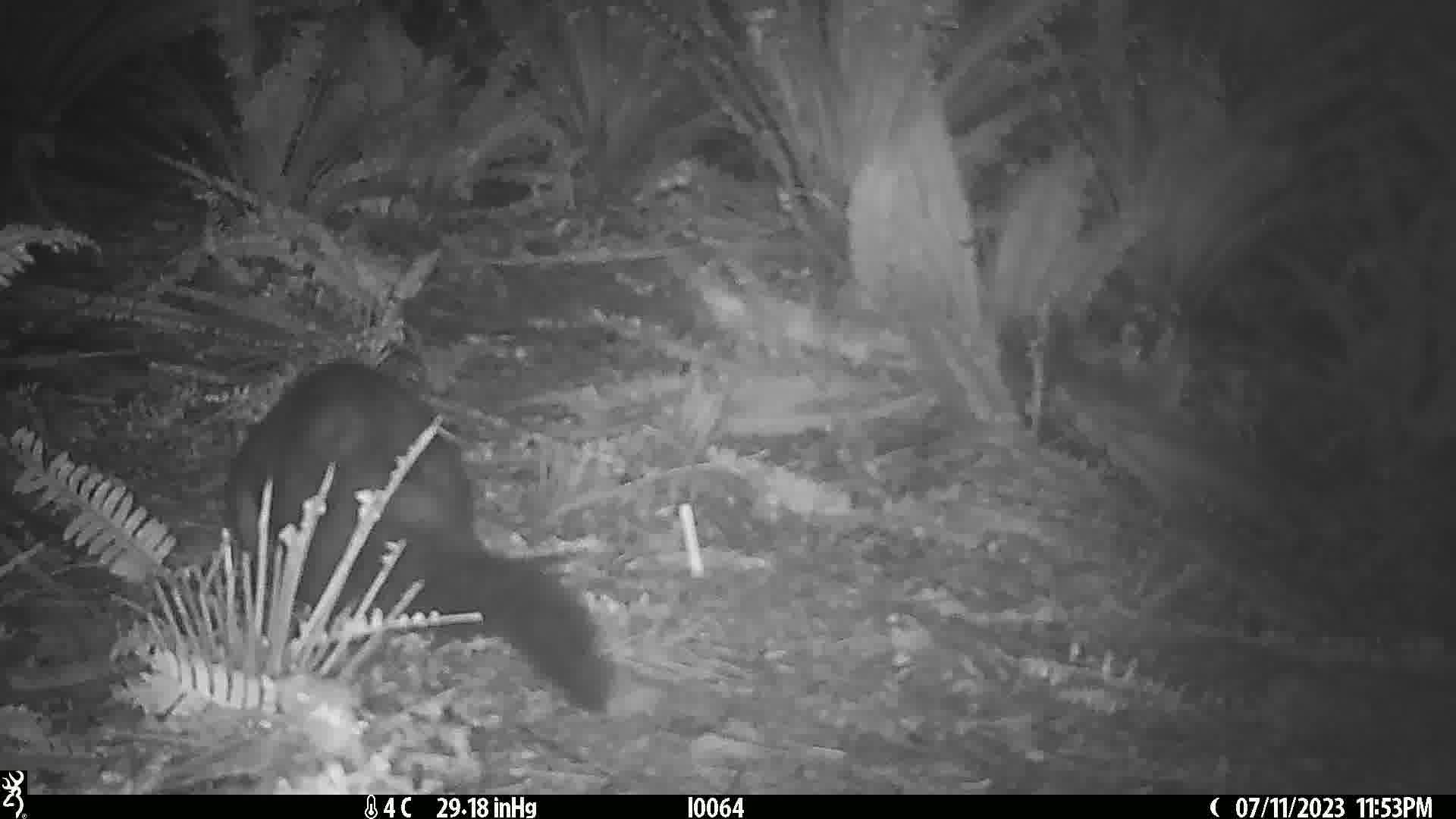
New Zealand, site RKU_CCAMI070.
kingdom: Animalia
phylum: Chordata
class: Mammalia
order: Diprotodontia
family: Phalangeridae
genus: Trichosurus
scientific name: Trichosurus vulpecula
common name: common brushtail possum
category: possum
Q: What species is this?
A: Possum (common brushtail possum) (Trichosurus vulpecula).